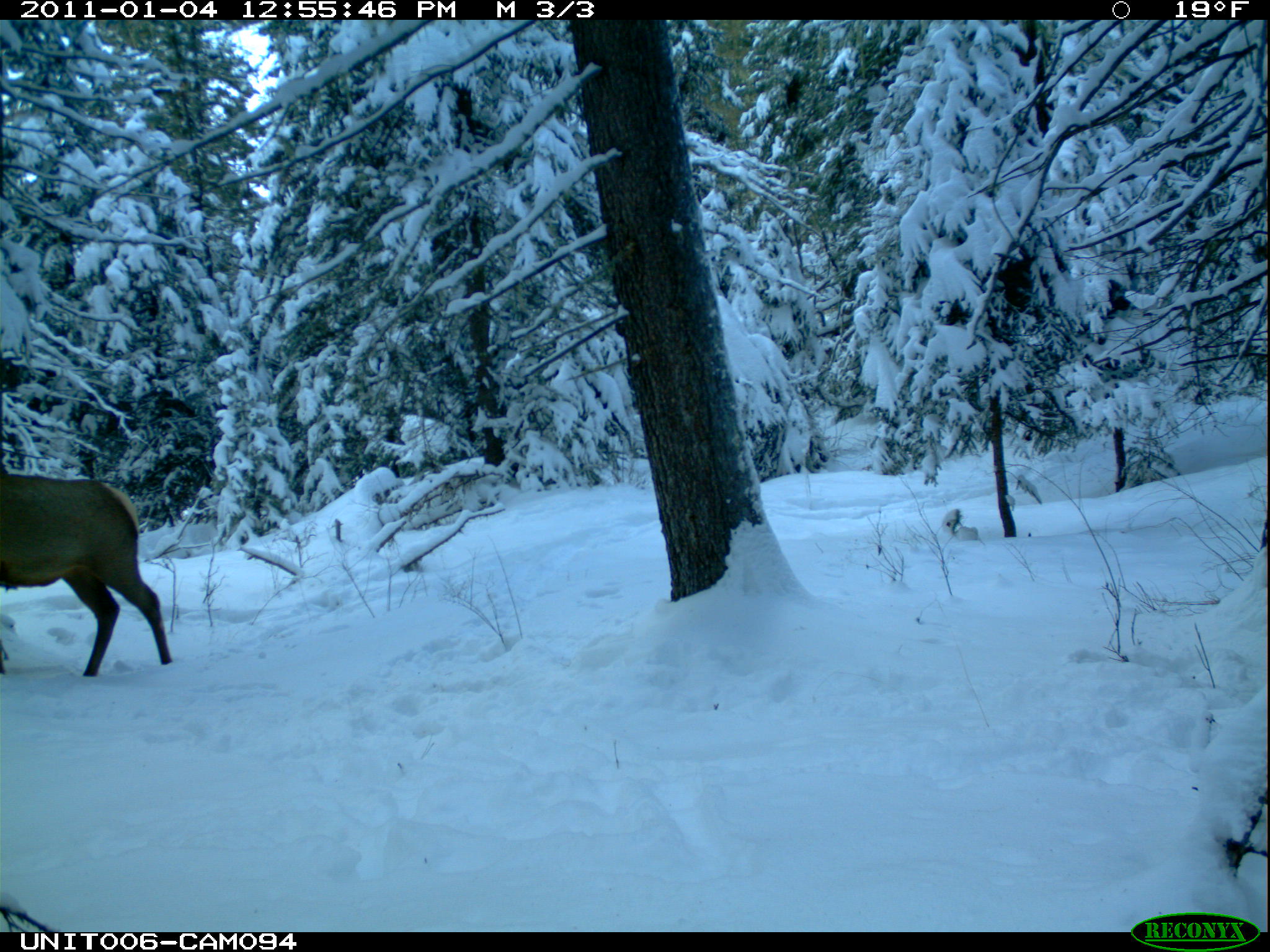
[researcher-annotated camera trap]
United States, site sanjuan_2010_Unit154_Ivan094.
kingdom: Animalia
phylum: Chordata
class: Mammalia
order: Artiodactyla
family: Cervidae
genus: Cervus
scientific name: Cervus elaphus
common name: red deer